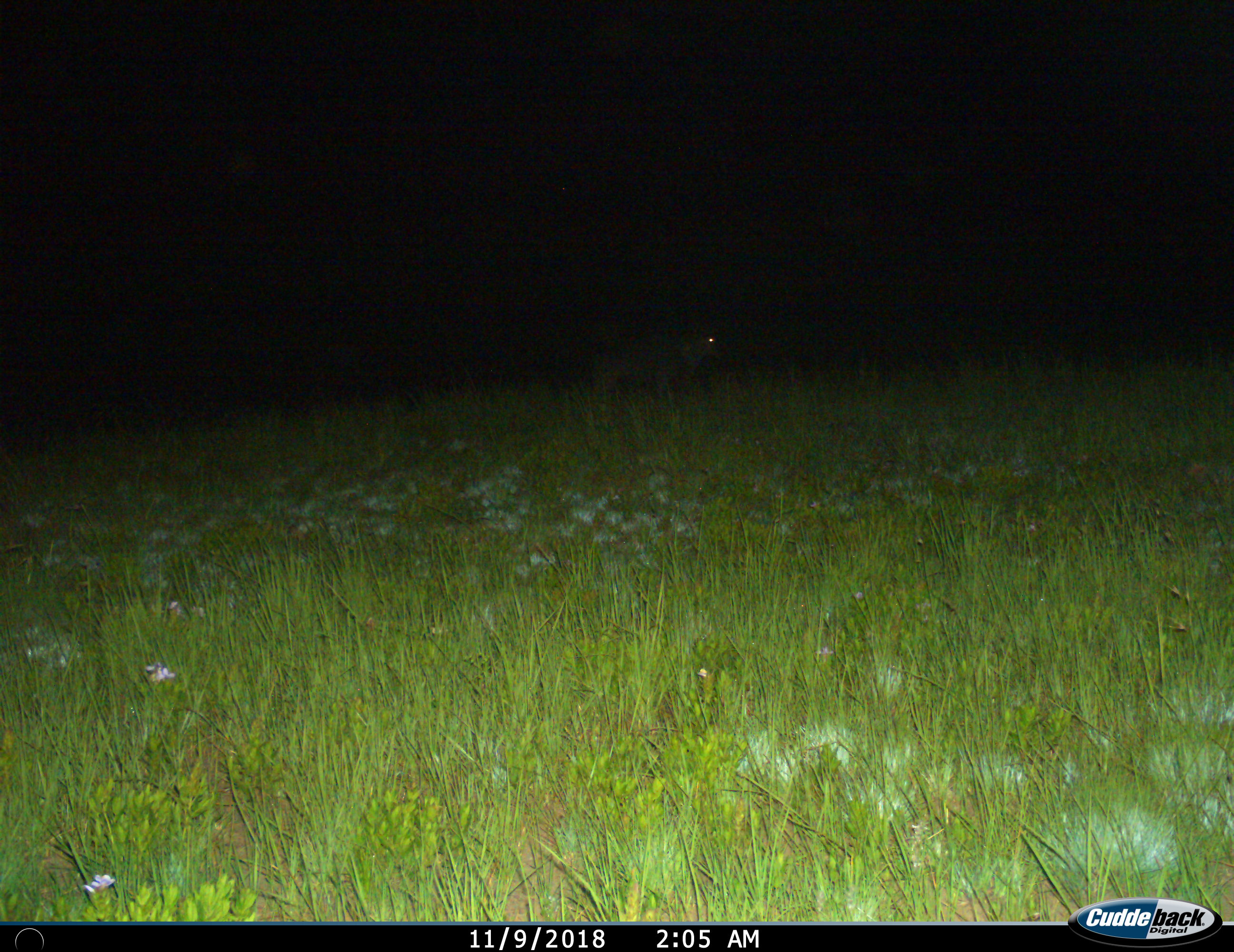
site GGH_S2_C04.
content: unidentified animal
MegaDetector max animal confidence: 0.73